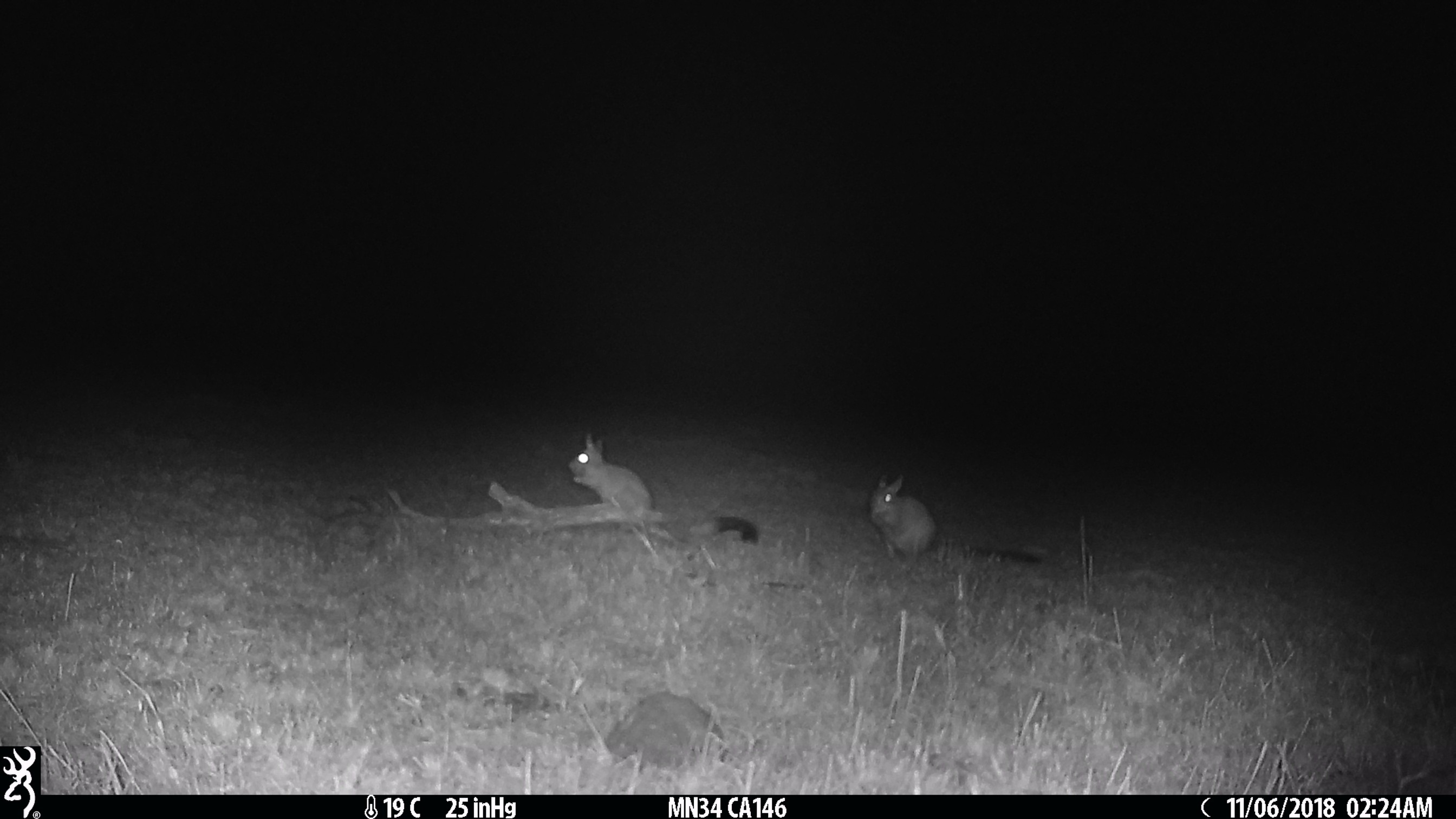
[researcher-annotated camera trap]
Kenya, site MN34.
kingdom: Animalia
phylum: Chordata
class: Mammalia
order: Rodentia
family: Pedetidae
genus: Pedetes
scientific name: Pedetes capensis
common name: springhare